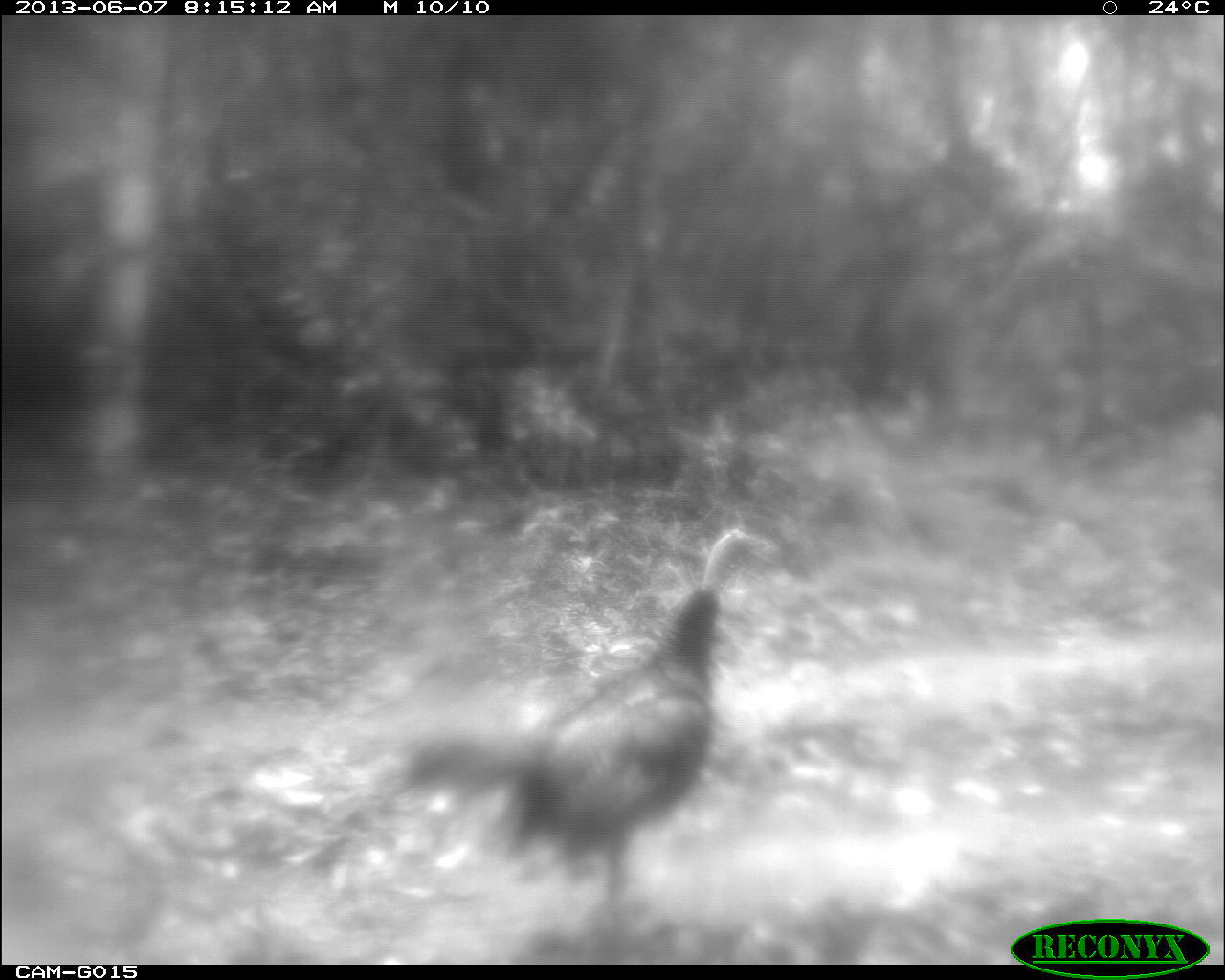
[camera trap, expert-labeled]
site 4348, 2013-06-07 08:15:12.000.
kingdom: Animalia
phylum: Chordata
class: Aves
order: Galliformes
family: Phasianidae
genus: Meleagris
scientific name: Meleagris ocellata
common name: ocellated turkey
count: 1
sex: female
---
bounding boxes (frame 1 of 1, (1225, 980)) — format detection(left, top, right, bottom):
meleagris ocellata: detection(396, 528, 772, 948)